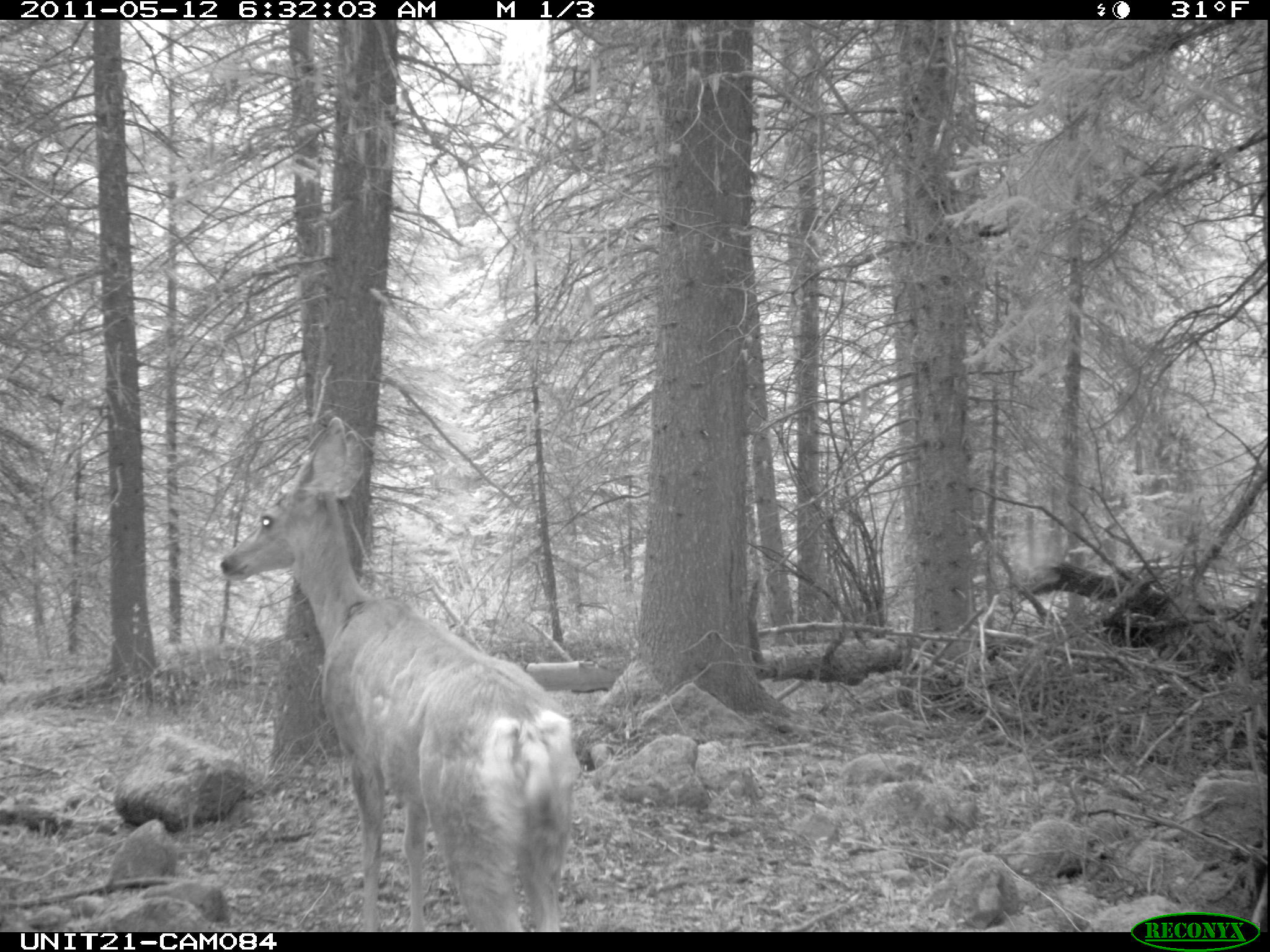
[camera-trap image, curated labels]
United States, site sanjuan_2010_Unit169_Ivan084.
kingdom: Animalia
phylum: Chordata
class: Mammalia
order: Artiodactyla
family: Cervidae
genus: Odocoileus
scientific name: Odocoileus hemionus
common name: mule deer